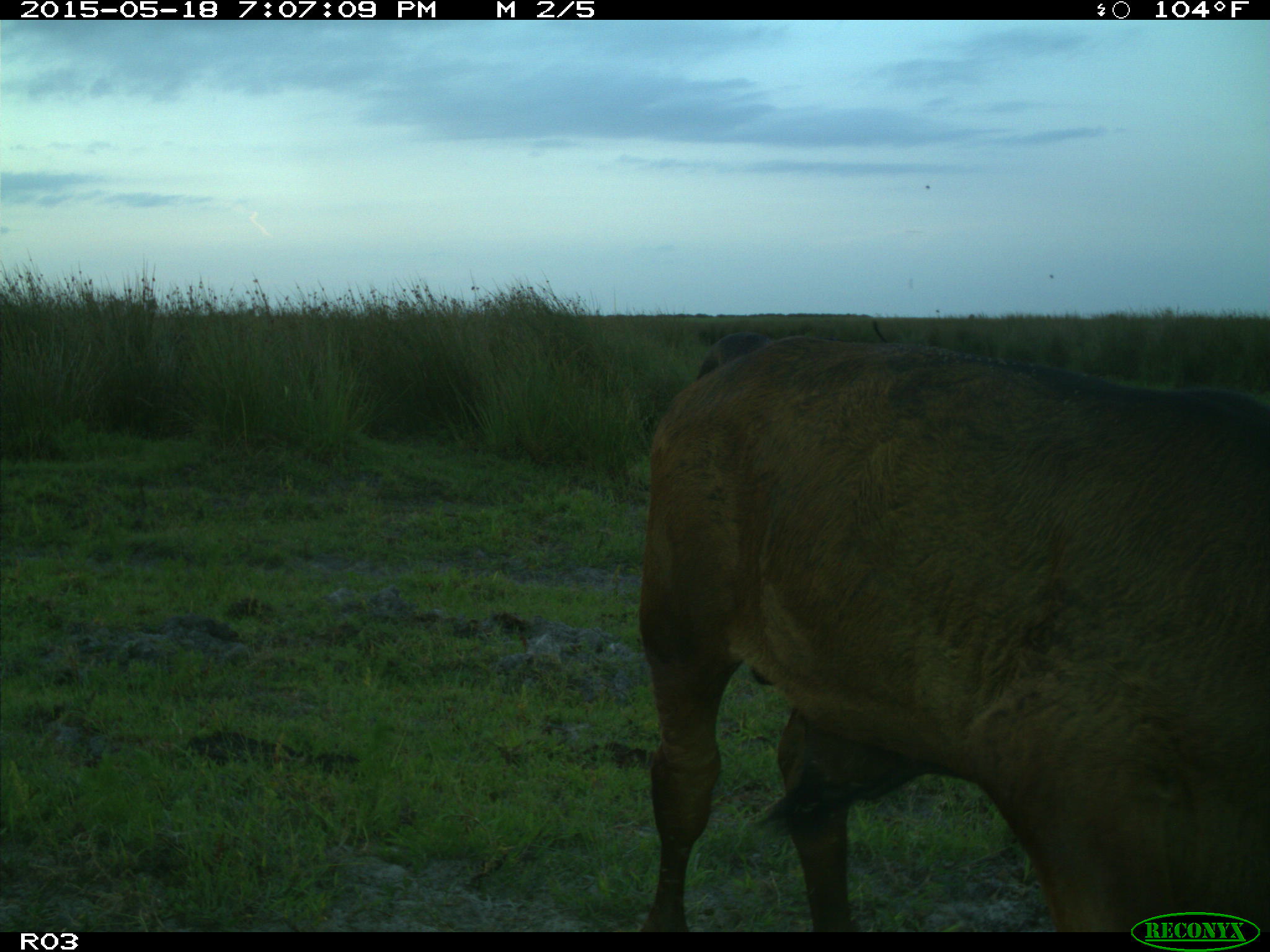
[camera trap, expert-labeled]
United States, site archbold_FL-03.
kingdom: Animalia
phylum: Chordata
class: Mammalia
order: Artiodactyla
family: Bovidae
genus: Bos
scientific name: Bos taurus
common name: domestic cow